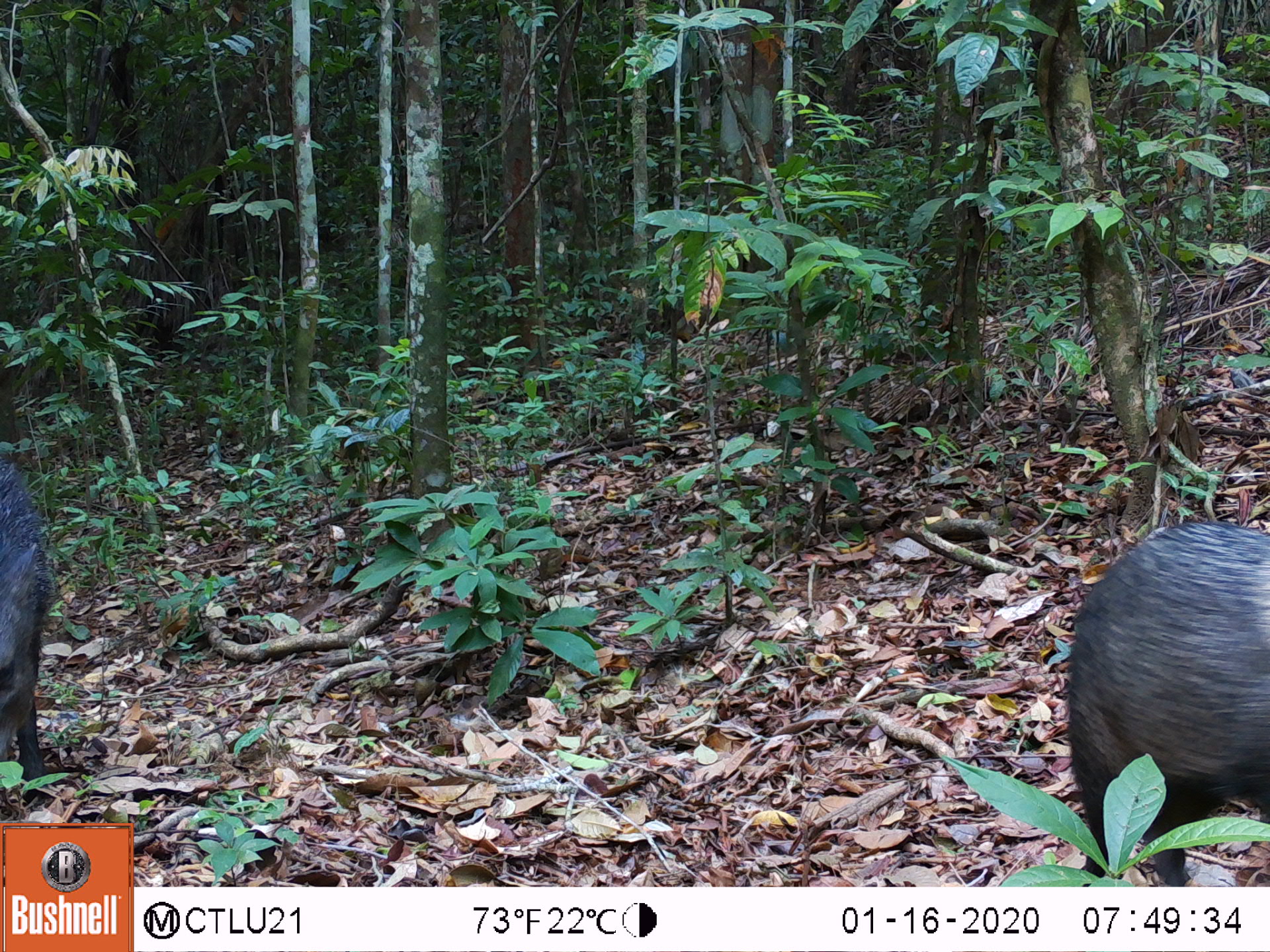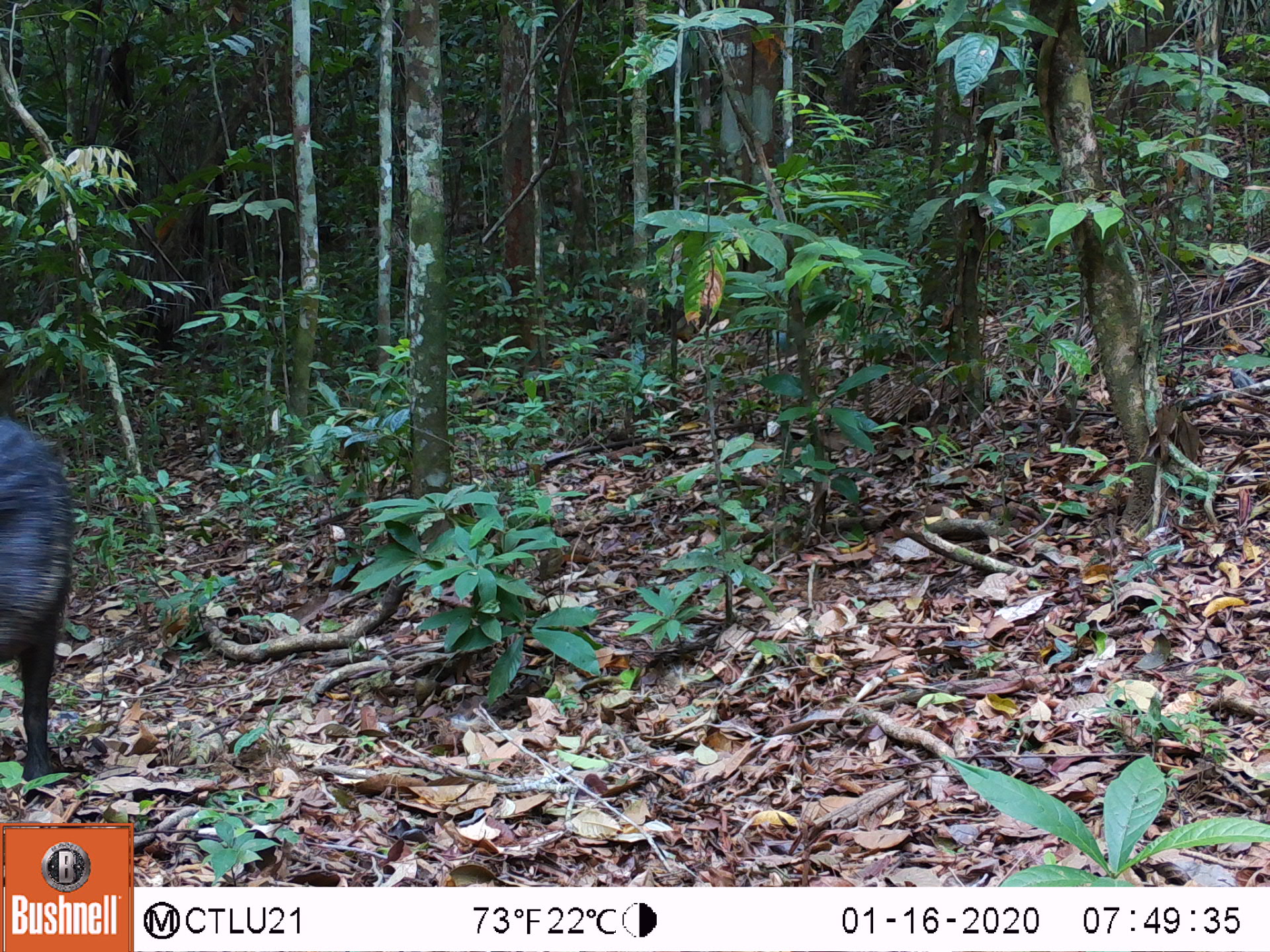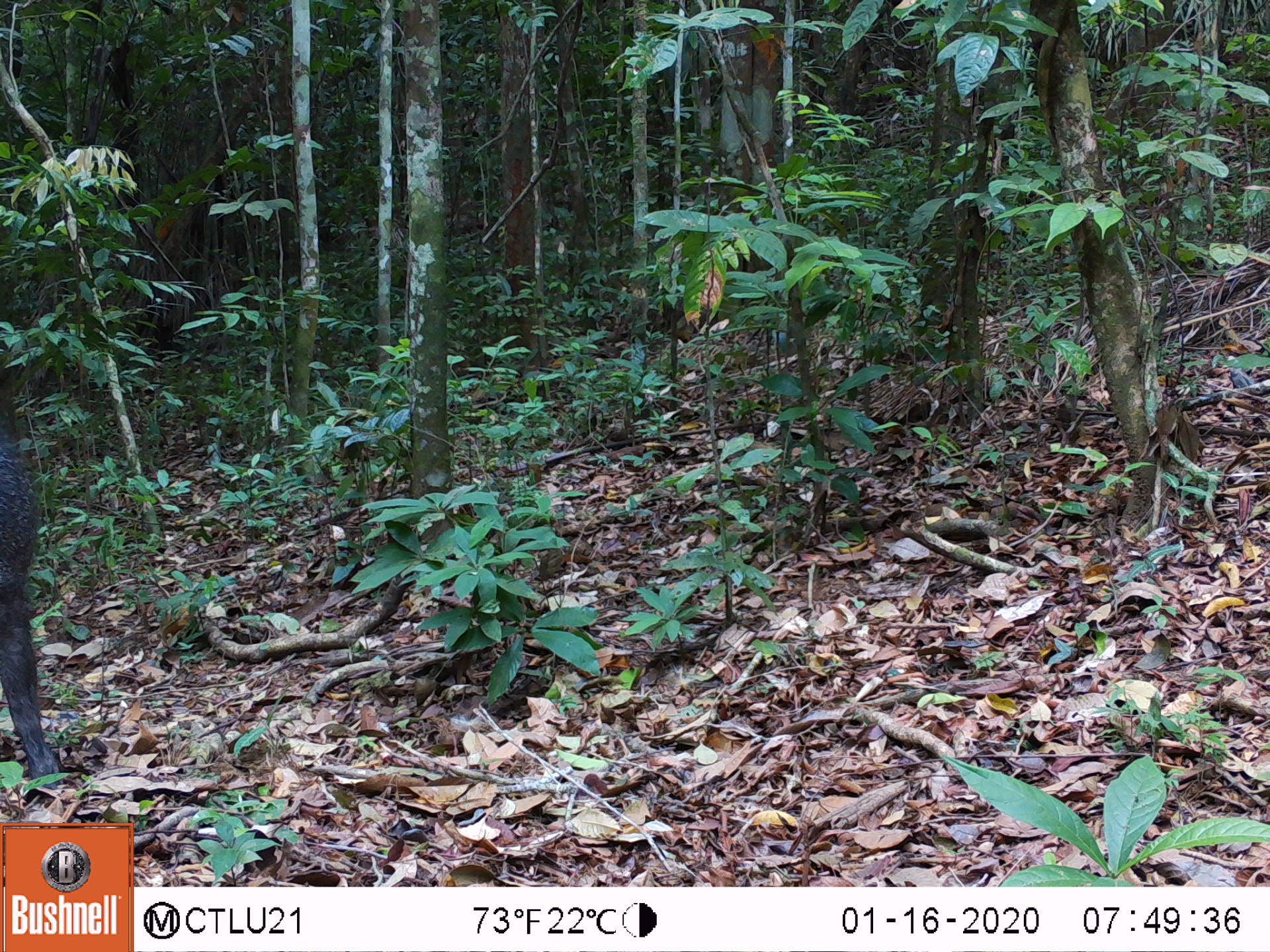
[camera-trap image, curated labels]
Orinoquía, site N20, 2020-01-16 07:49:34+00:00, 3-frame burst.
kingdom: Animalia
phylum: Chordata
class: Mammalia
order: Artiodactyla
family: Tayassuidae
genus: Pecari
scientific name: Pecari tajacu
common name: collared peccary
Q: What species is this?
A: Collared peccary (Pecari tajacu).